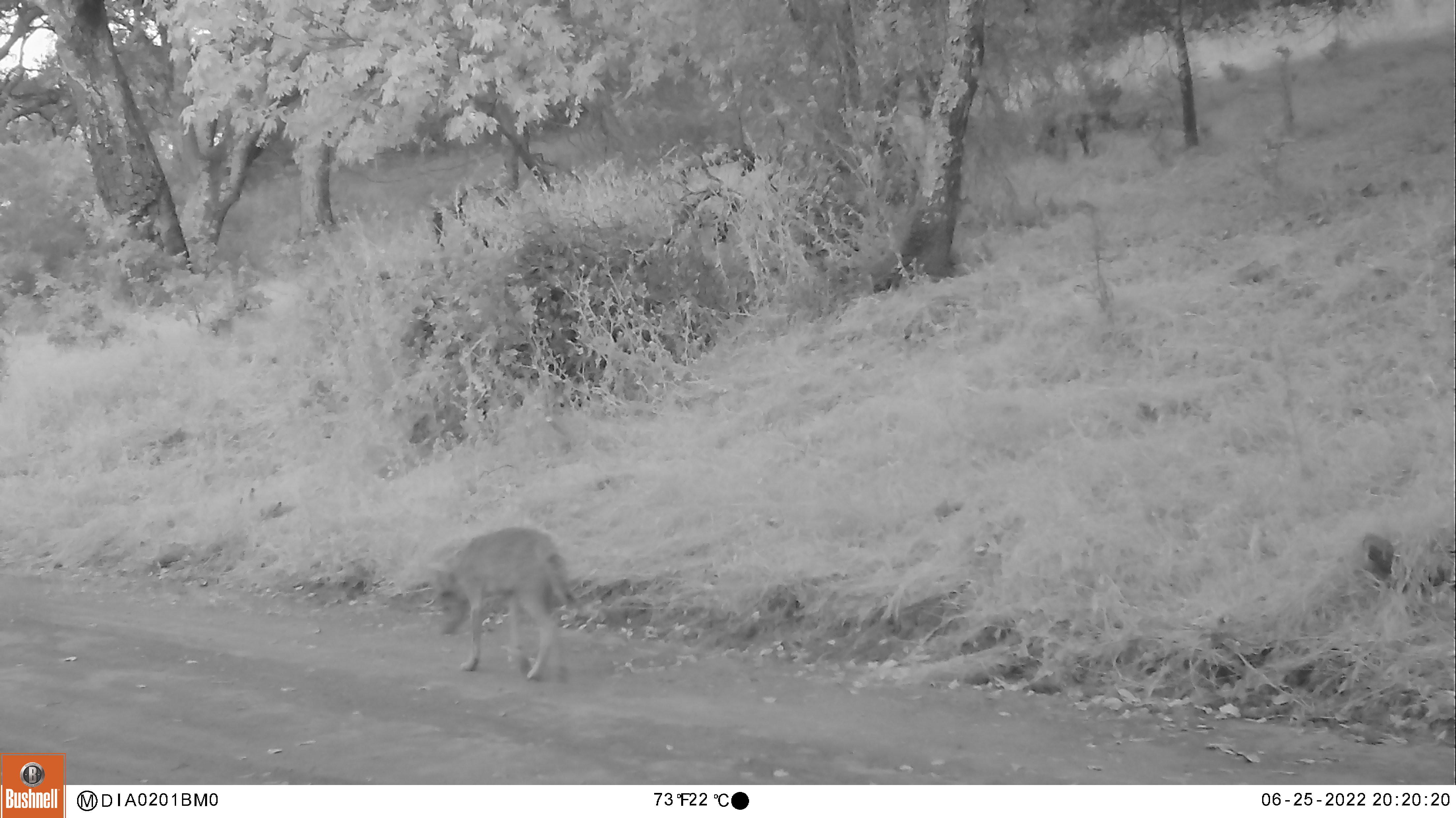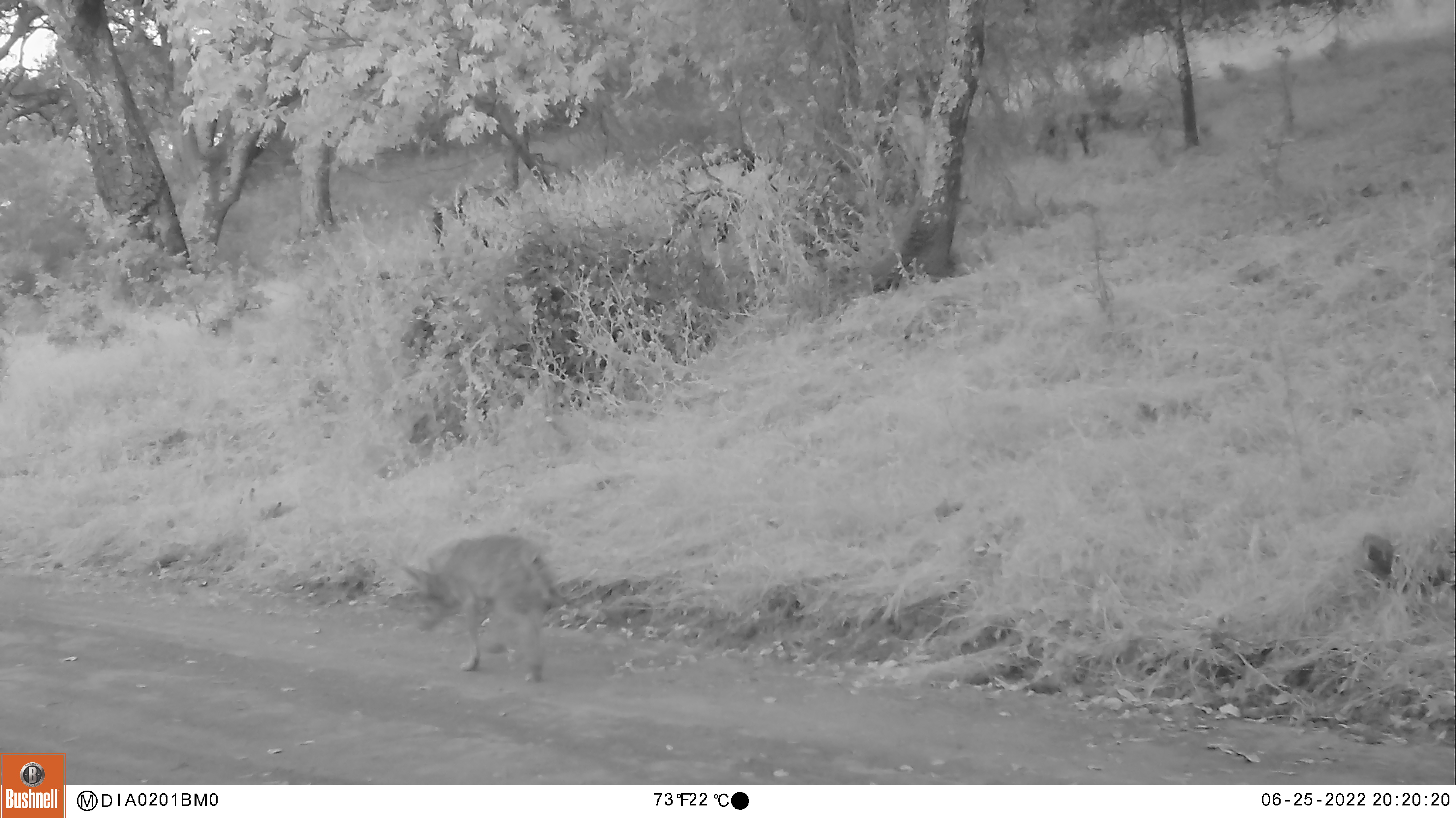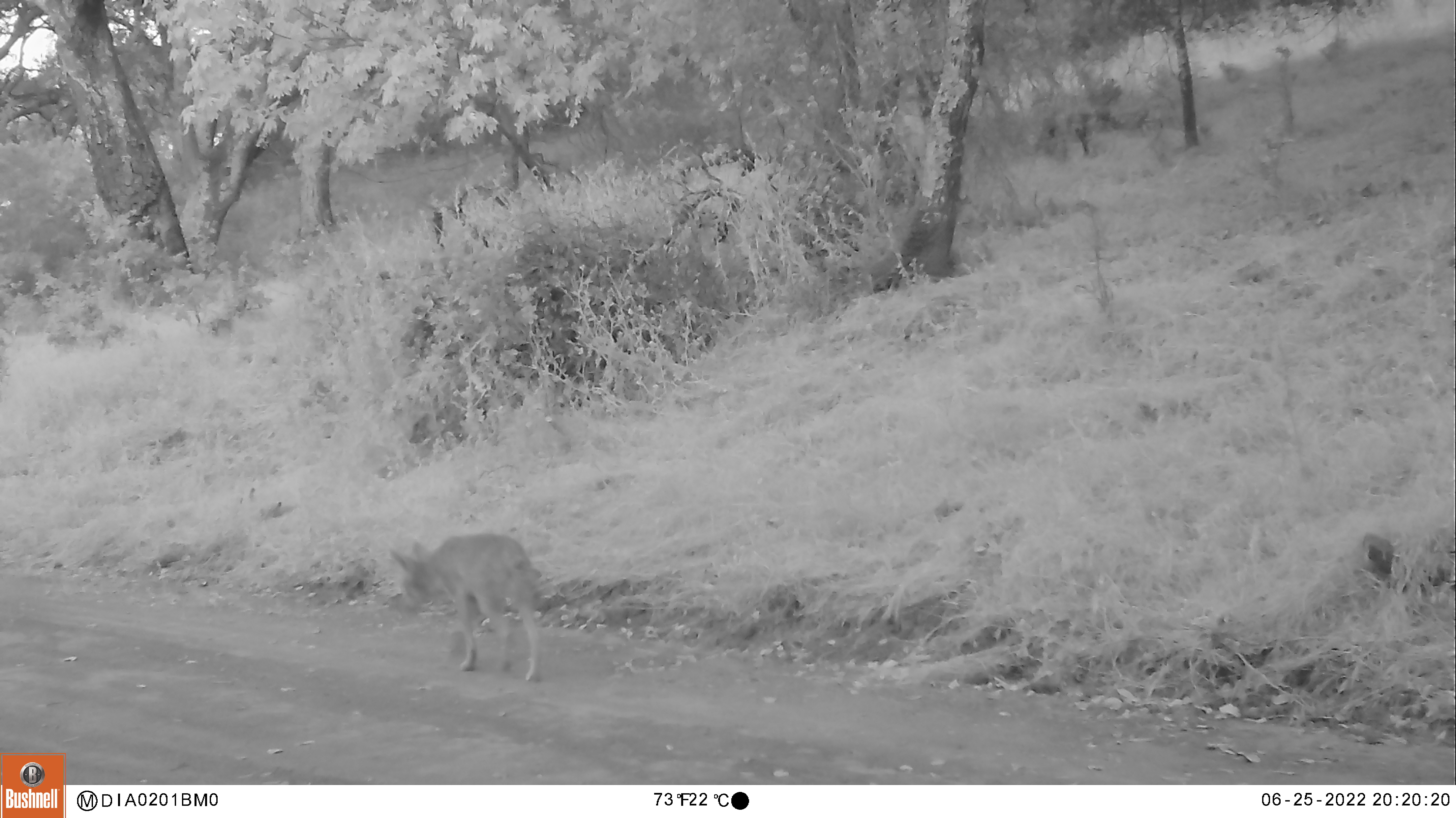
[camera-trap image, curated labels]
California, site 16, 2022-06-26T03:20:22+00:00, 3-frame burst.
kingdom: Animalia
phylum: Chordata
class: Mammalia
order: Carnivora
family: Canidae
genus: Canis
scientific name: Canis latrans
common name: coyote